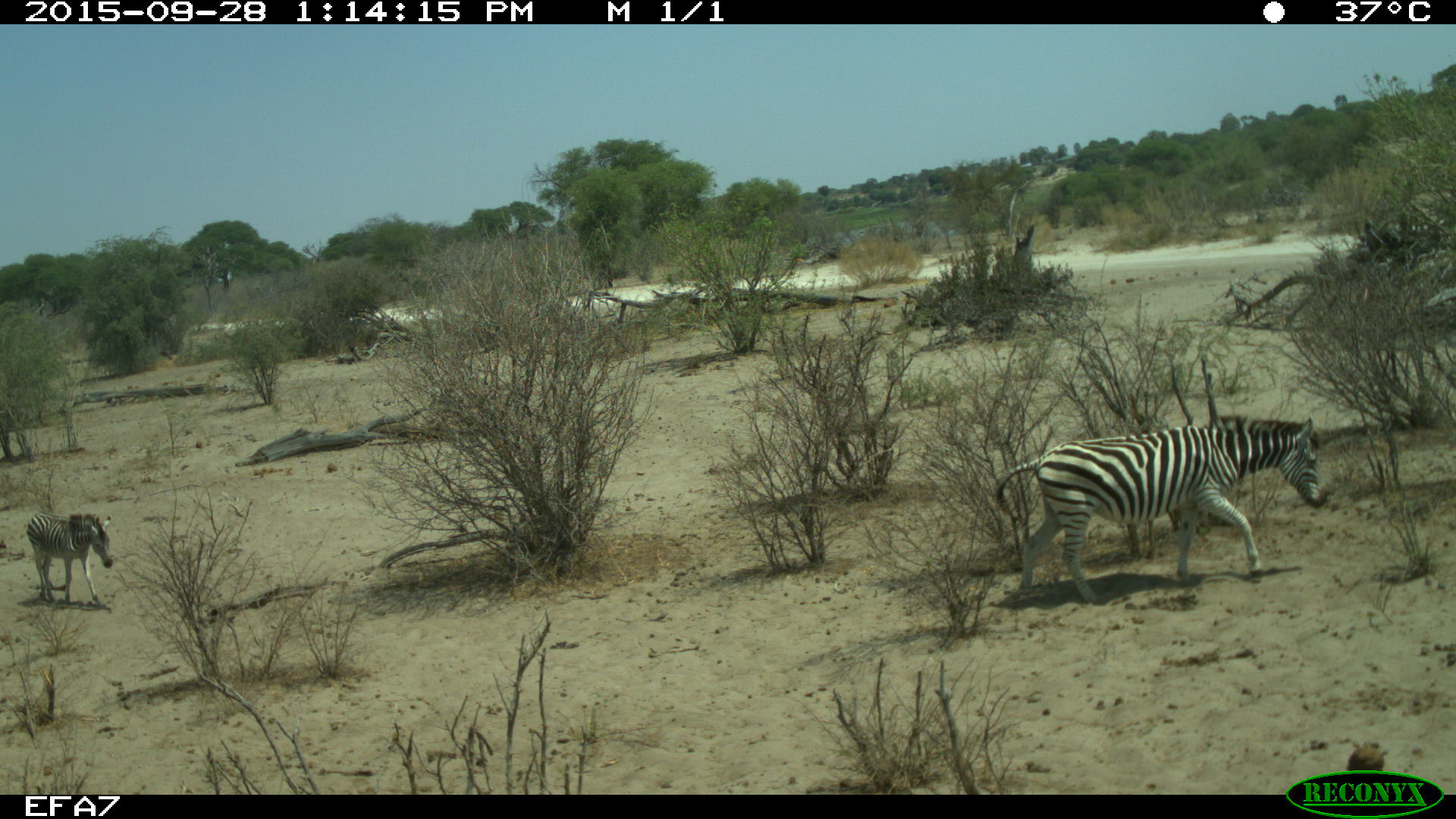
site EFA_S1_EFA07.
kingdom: Animalia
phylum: Chordata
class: Mammalia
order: Perissodactyla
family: Equidae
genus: Equus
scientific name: Equus quagga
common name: plains zebra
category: zebraplains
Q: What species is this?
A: Zebraplains (plains zebra) (Equus quagga).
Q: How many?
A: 2.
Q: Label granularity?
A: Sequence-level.